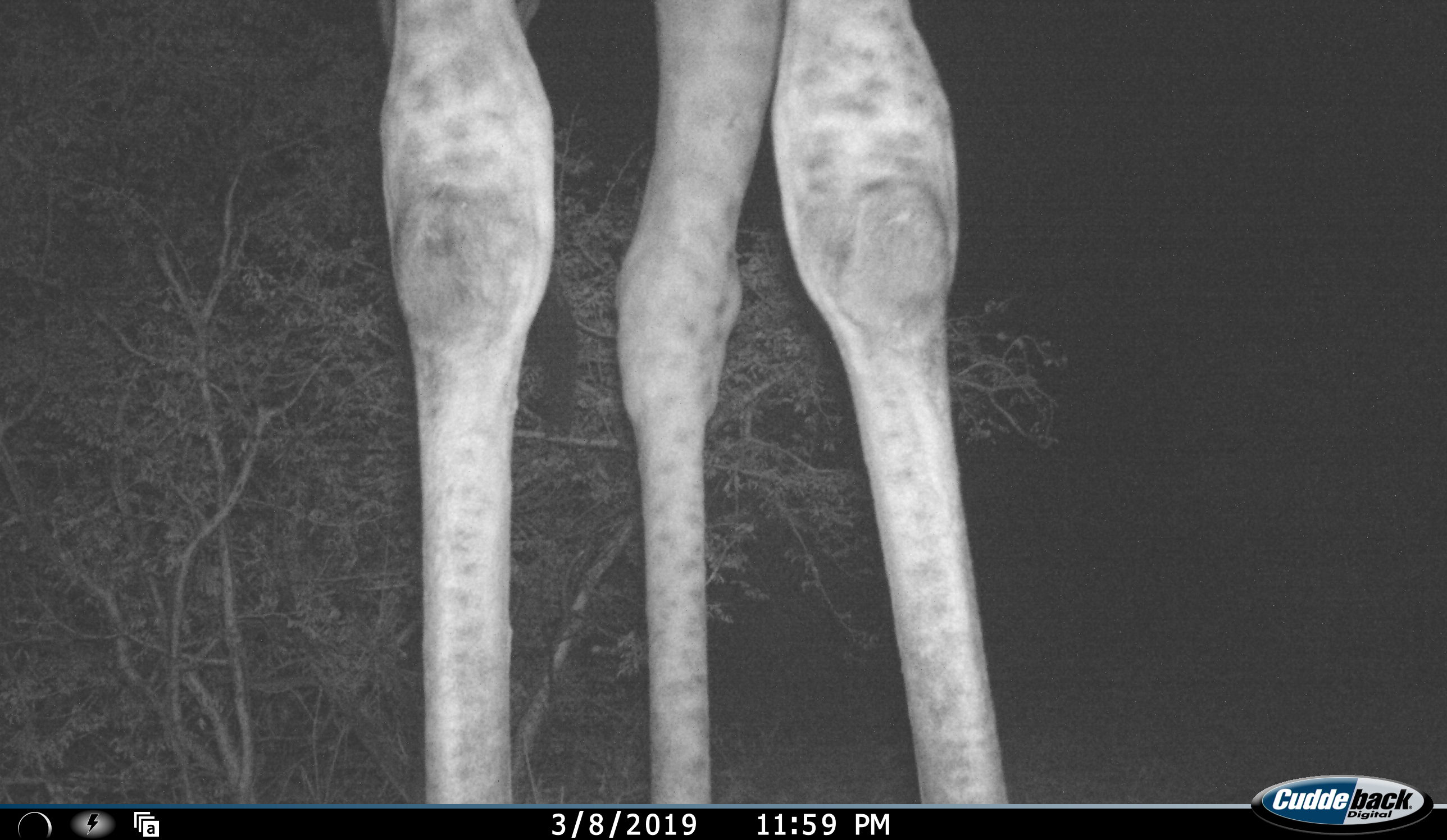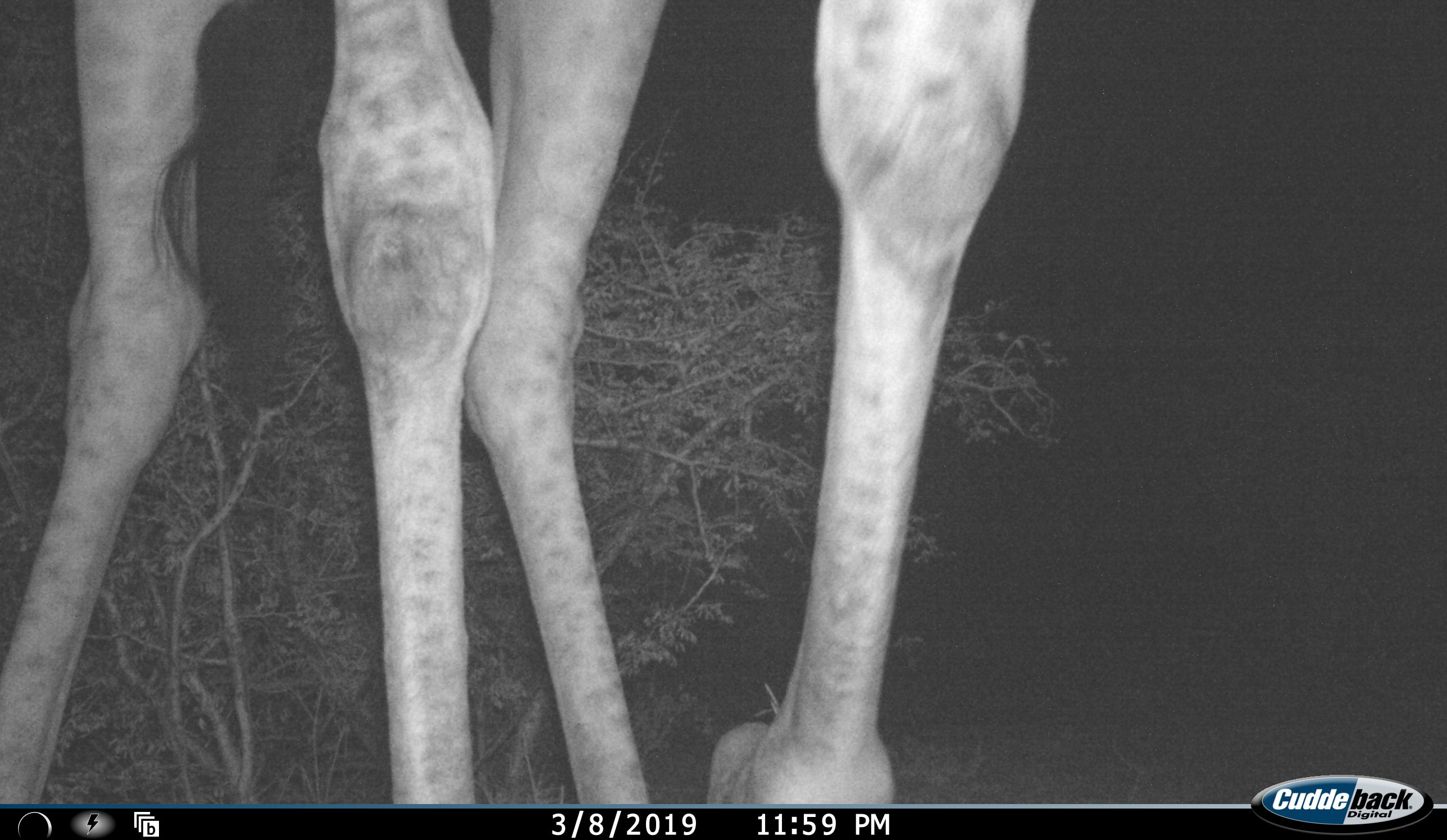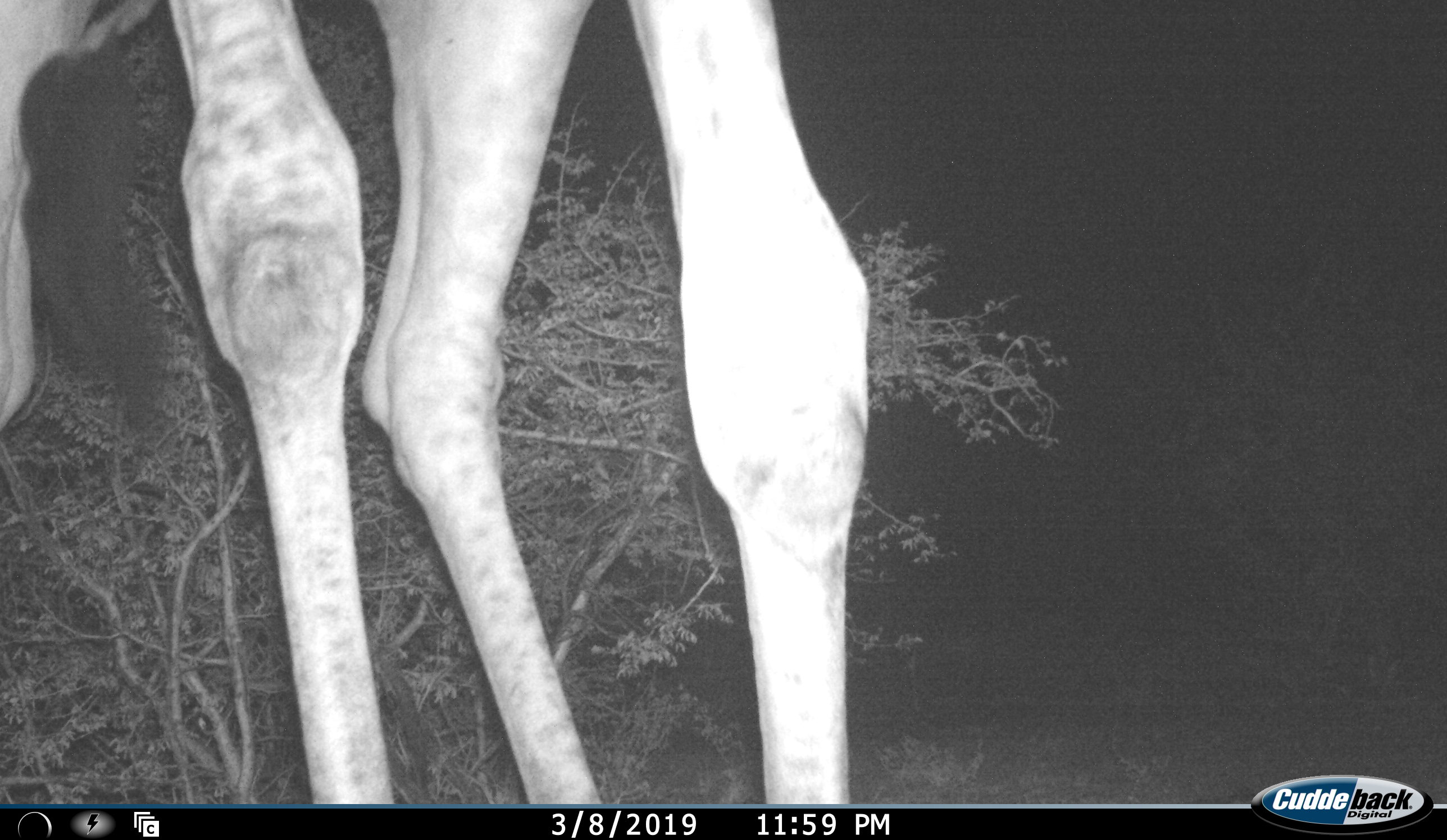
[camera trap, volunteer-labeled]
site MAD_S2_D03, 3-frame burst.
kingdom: Animalia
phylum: Chordata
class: Mammalia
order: Artiodactyla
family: Giraffidae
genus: Giraffa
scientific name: Giraffa camelopardalis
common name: giraffe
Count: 1.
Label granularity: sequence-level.